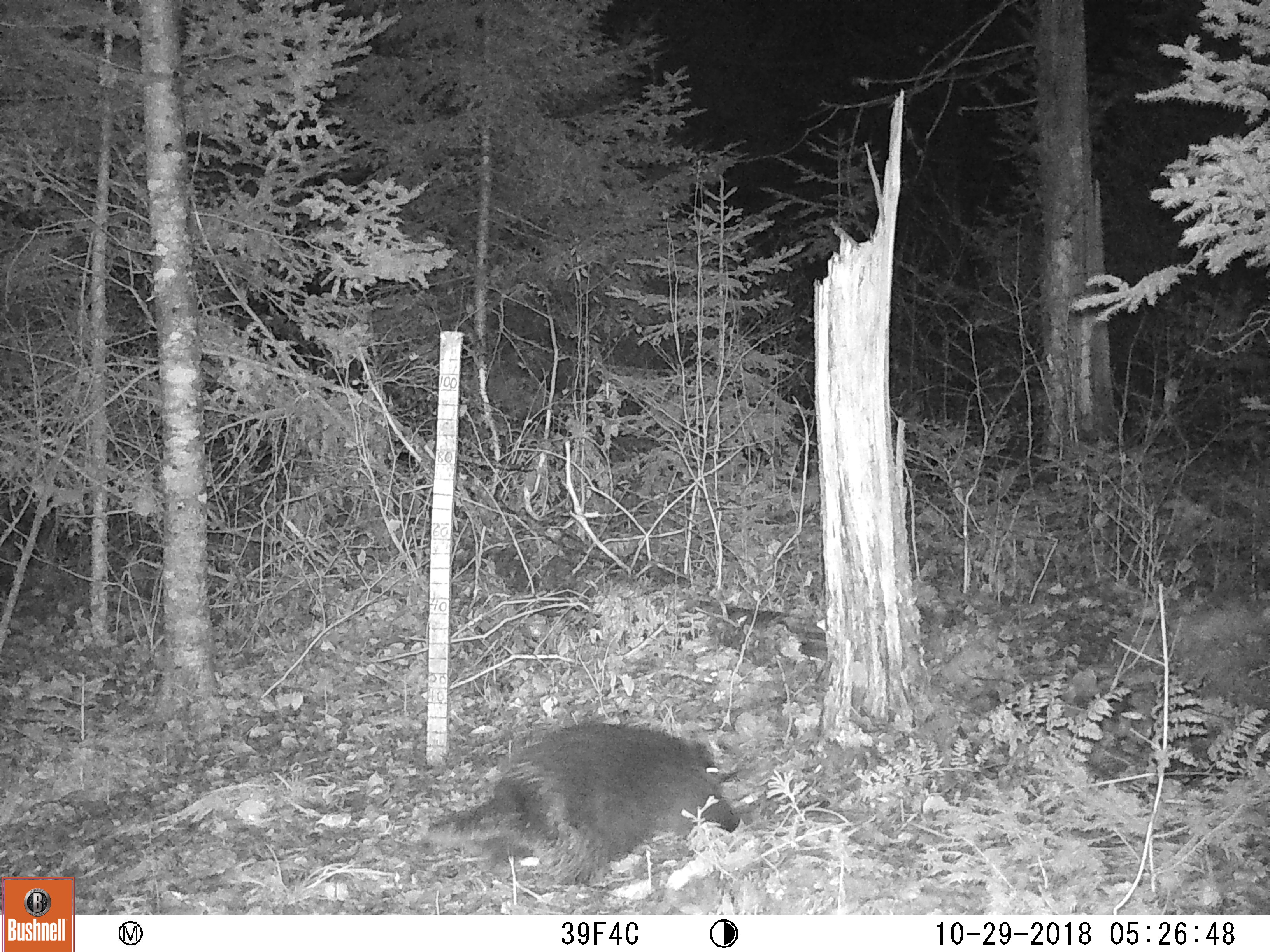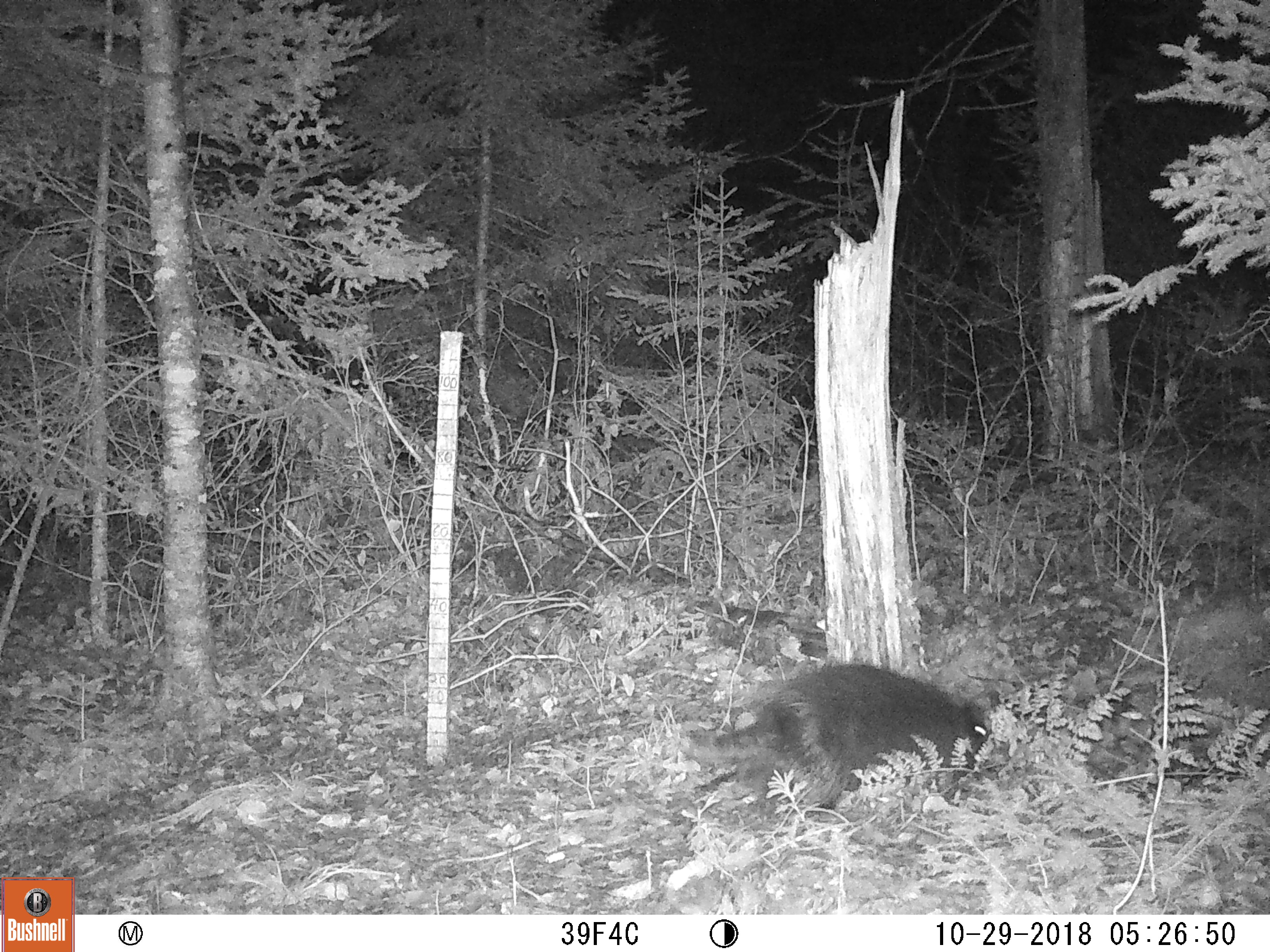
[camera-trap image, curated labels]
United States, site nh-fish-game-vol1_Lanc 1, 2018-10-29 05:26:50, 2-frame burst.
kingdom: Animalia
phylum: Chordata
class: Mammalia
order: Rodentia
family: Erethizontidae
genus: Erethizon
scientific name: Erethizon dorsatum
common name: porcupine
Porcupine (Erethizon dorsatum).